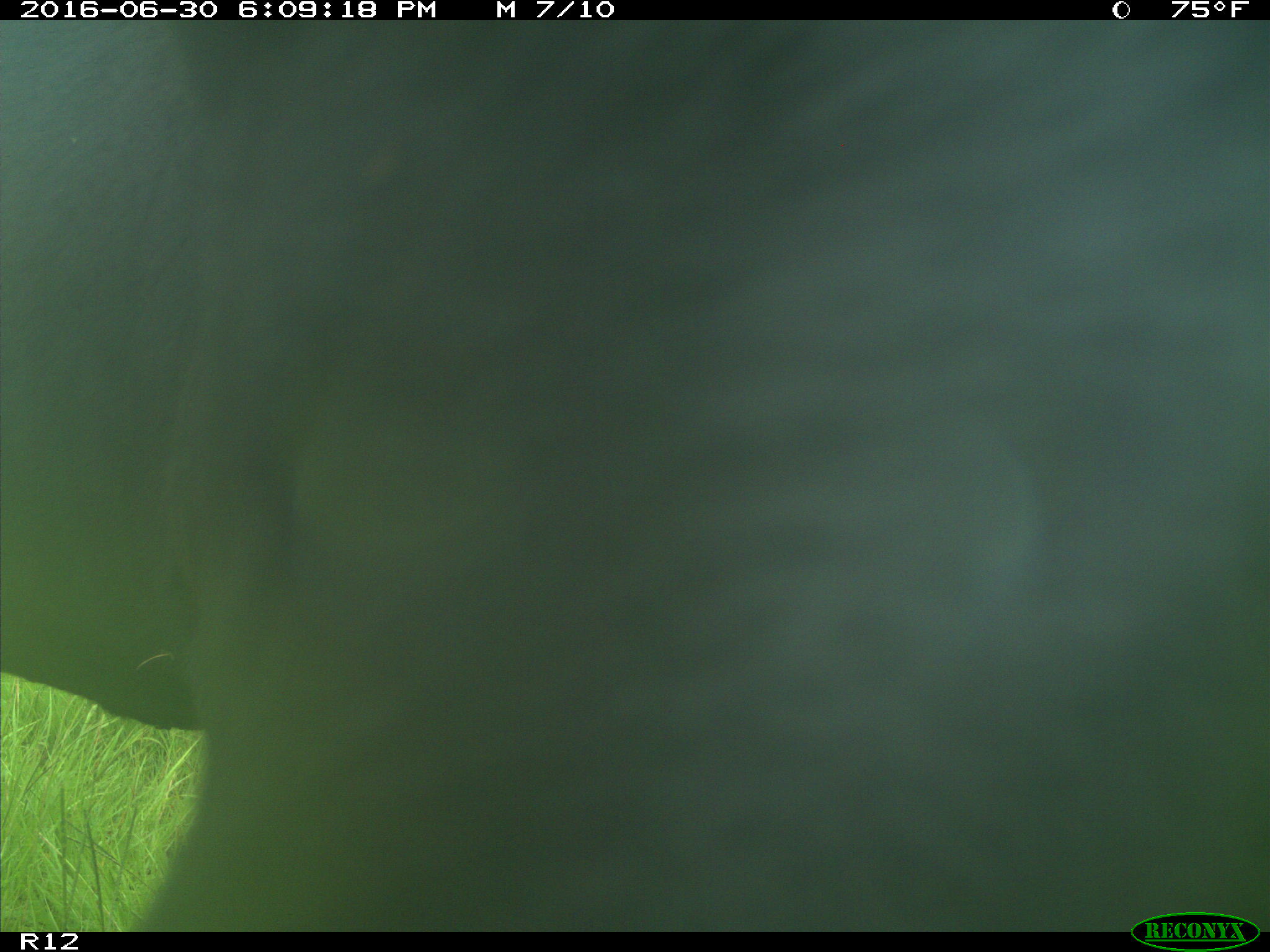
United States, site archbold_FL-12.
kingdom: Animalia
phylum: Chordata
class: Mammalia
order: Artiodactyla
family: Bovidae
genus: Bos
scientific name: Bos taurus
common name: domestic cow